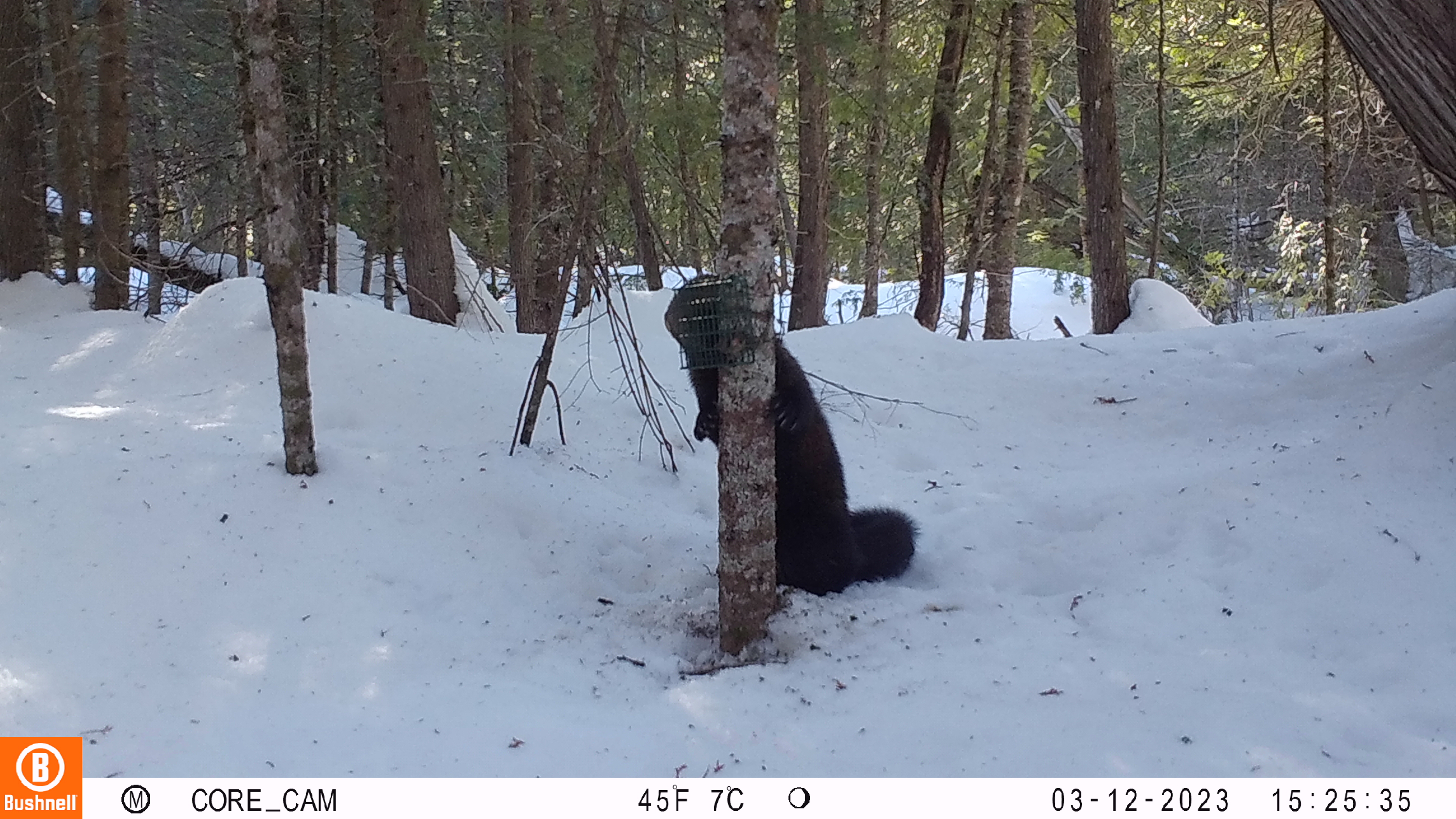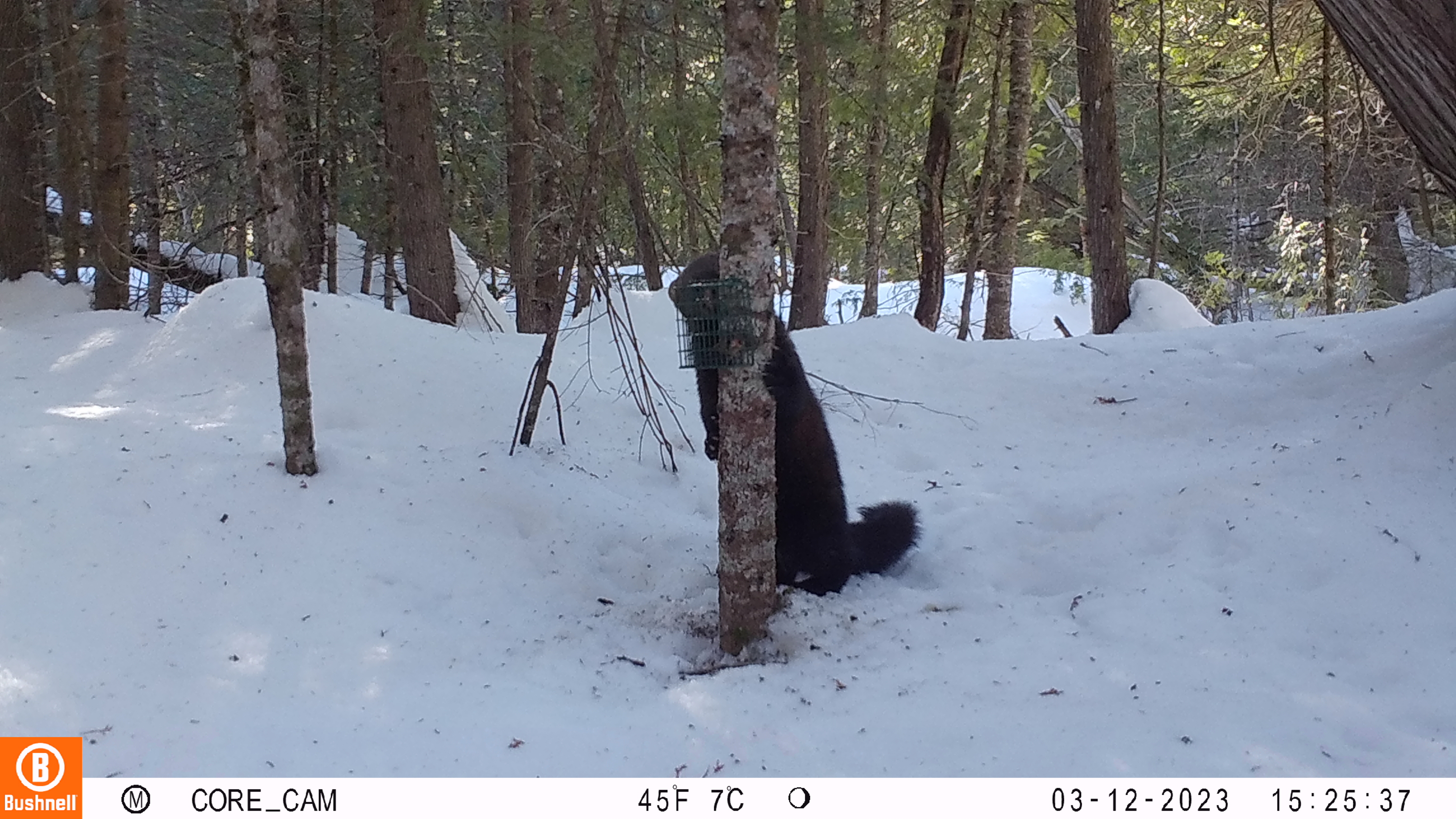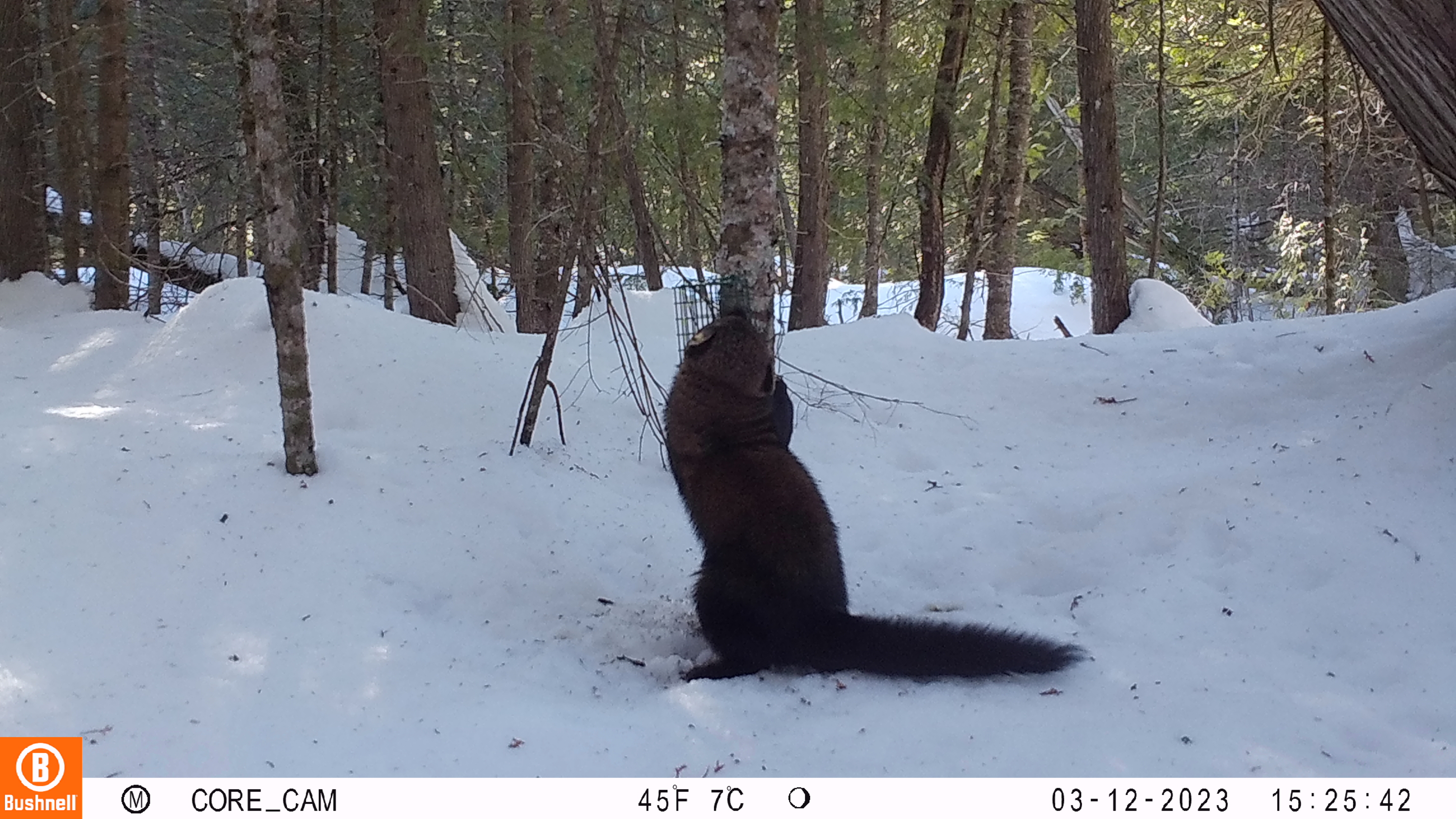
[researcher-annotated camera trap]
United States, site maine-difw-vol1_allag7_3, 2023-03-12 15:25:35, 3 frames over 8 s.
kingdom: Animalia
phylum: Chordata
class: Mammalia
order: Carnivora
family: Mustelidae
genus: Pekania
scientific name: Pekania pennanti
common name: fisher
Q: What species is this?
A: Fisher (Pekania pennanti).